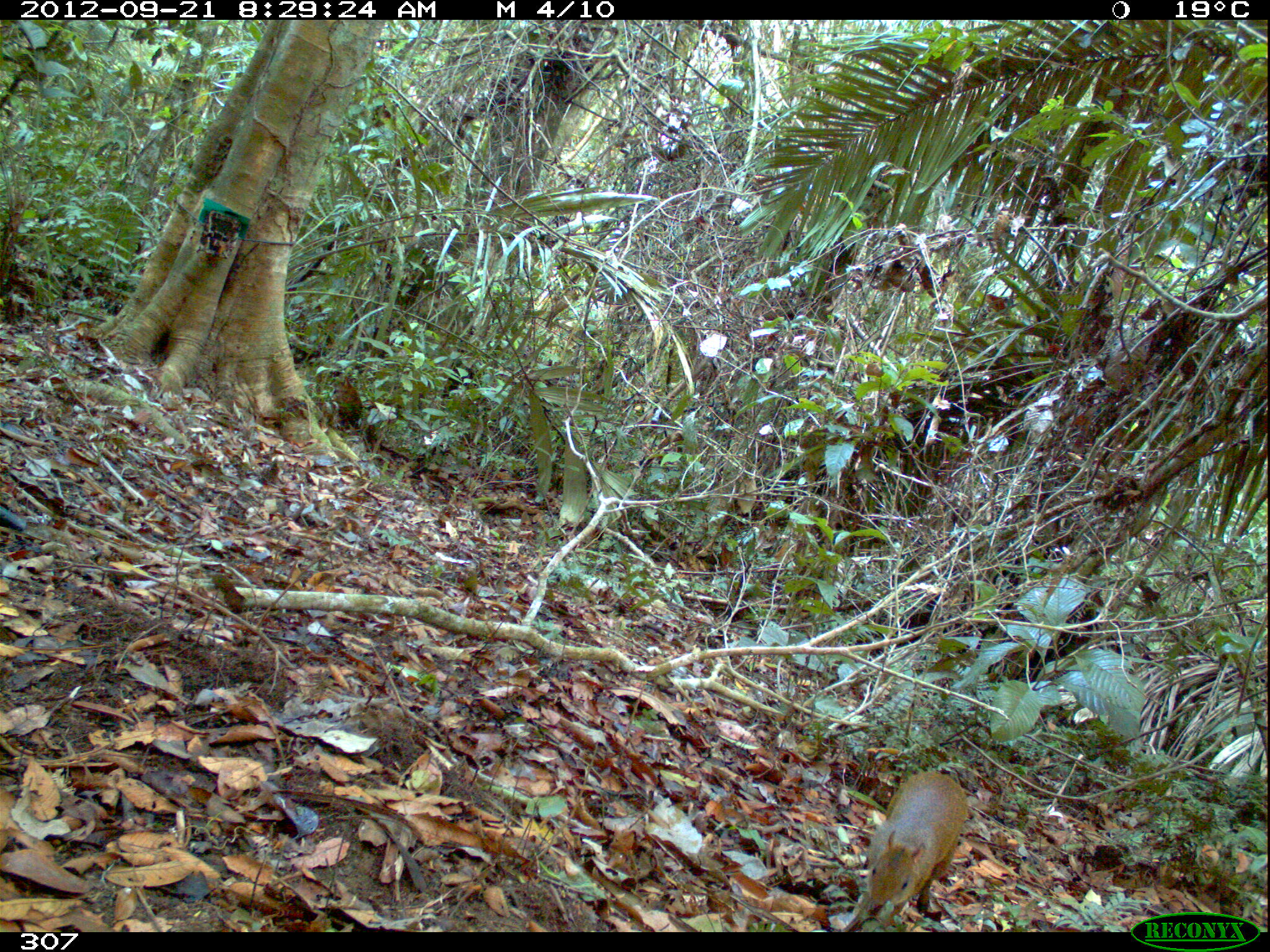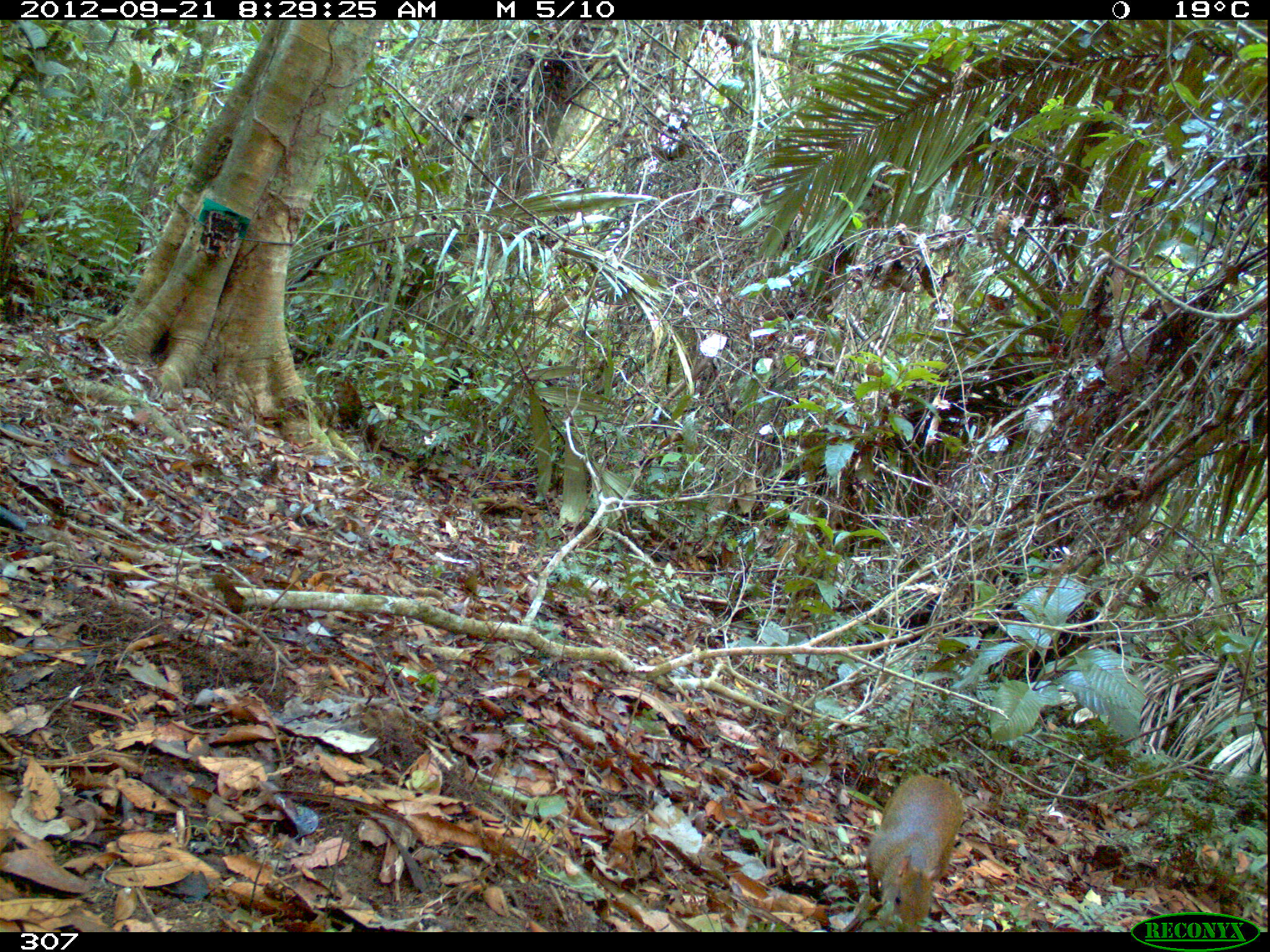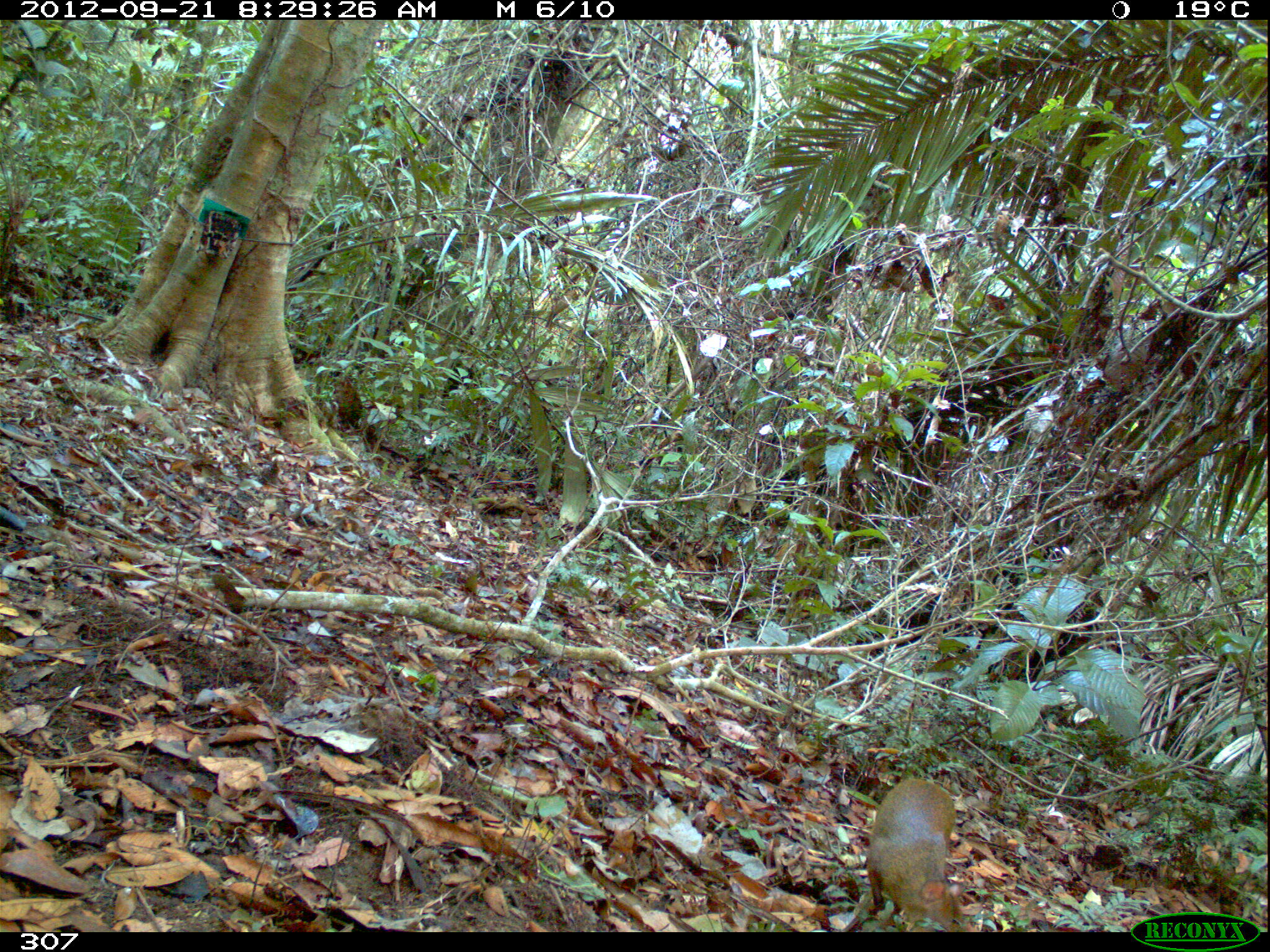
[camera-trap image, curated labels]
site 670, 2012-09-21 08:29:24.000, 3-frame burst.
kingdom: Animalia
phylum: Chordata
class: Mammalia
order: Rodentia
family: Dasyproctidae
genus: Dasyprocta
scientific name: Dasyprocta punctata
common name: central american agouti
Dasyprocta punctata (central american agouti).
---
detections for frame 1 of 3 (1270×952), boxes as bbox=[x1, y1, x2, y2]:
dasyprocta punctata: bbox=[867, 771, 966, 922]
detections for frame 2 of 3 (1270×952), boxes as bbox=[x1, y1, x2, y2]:
dasyprocta punctata: bbox=[866, 774, 962, 931]